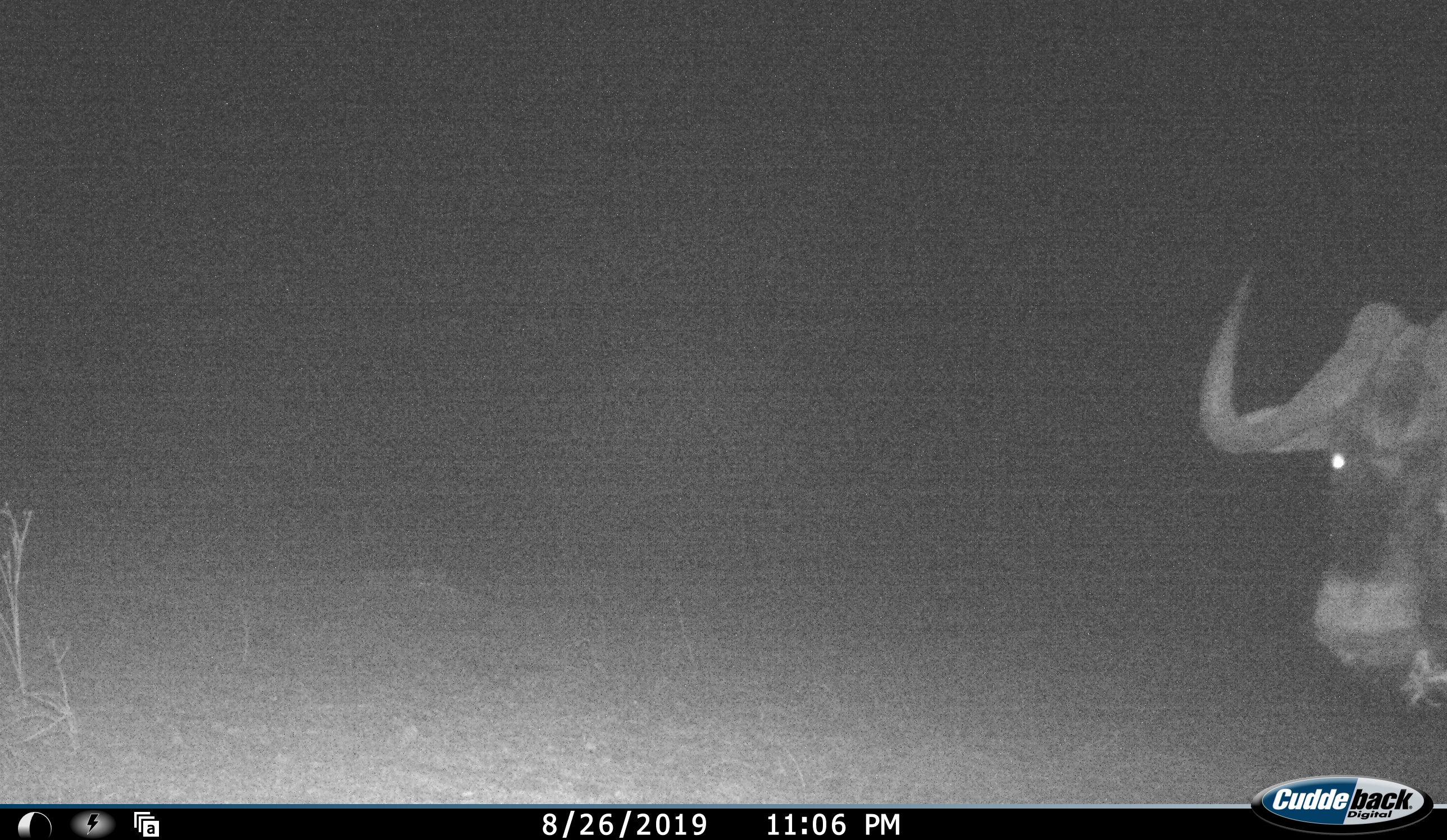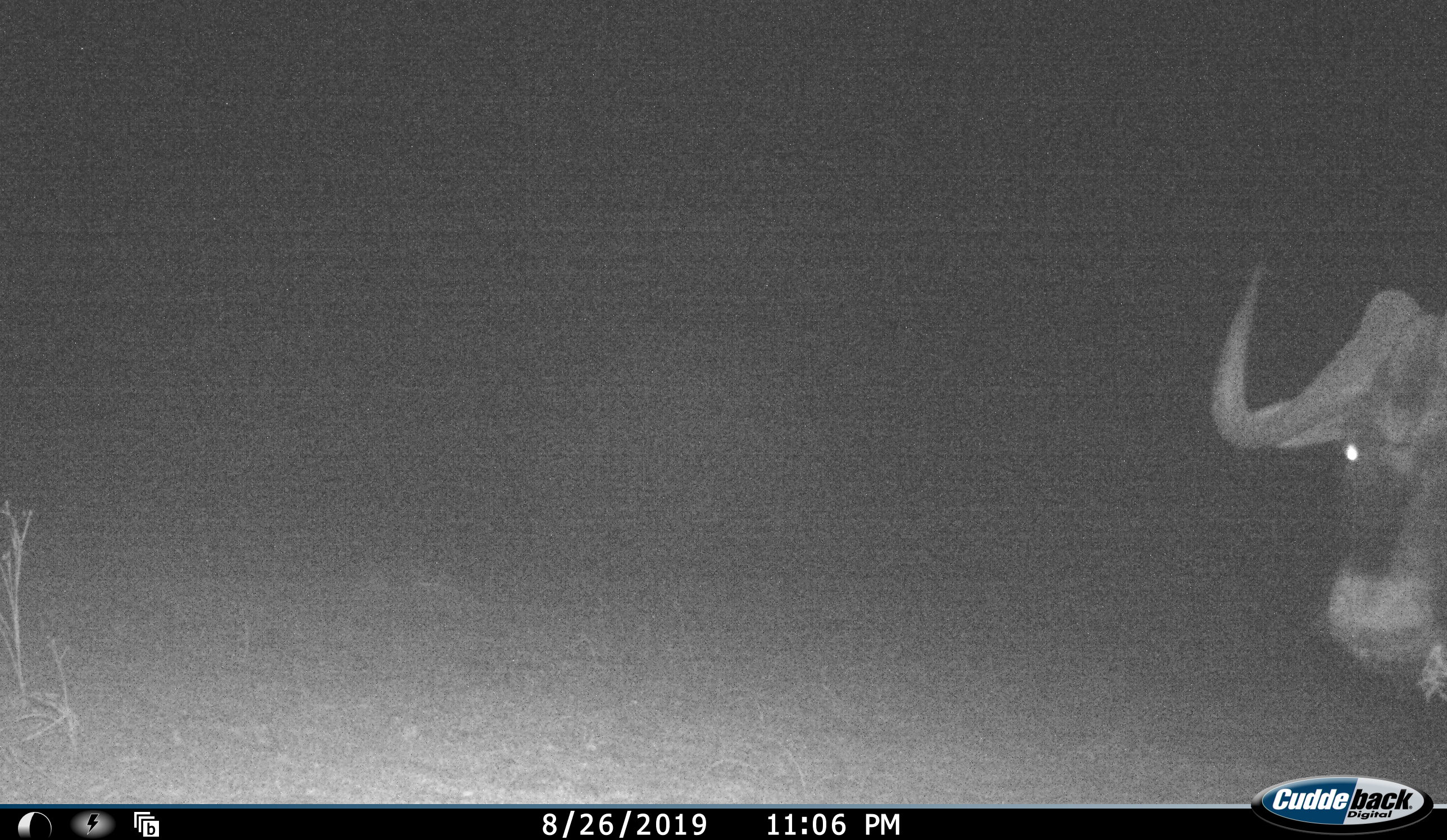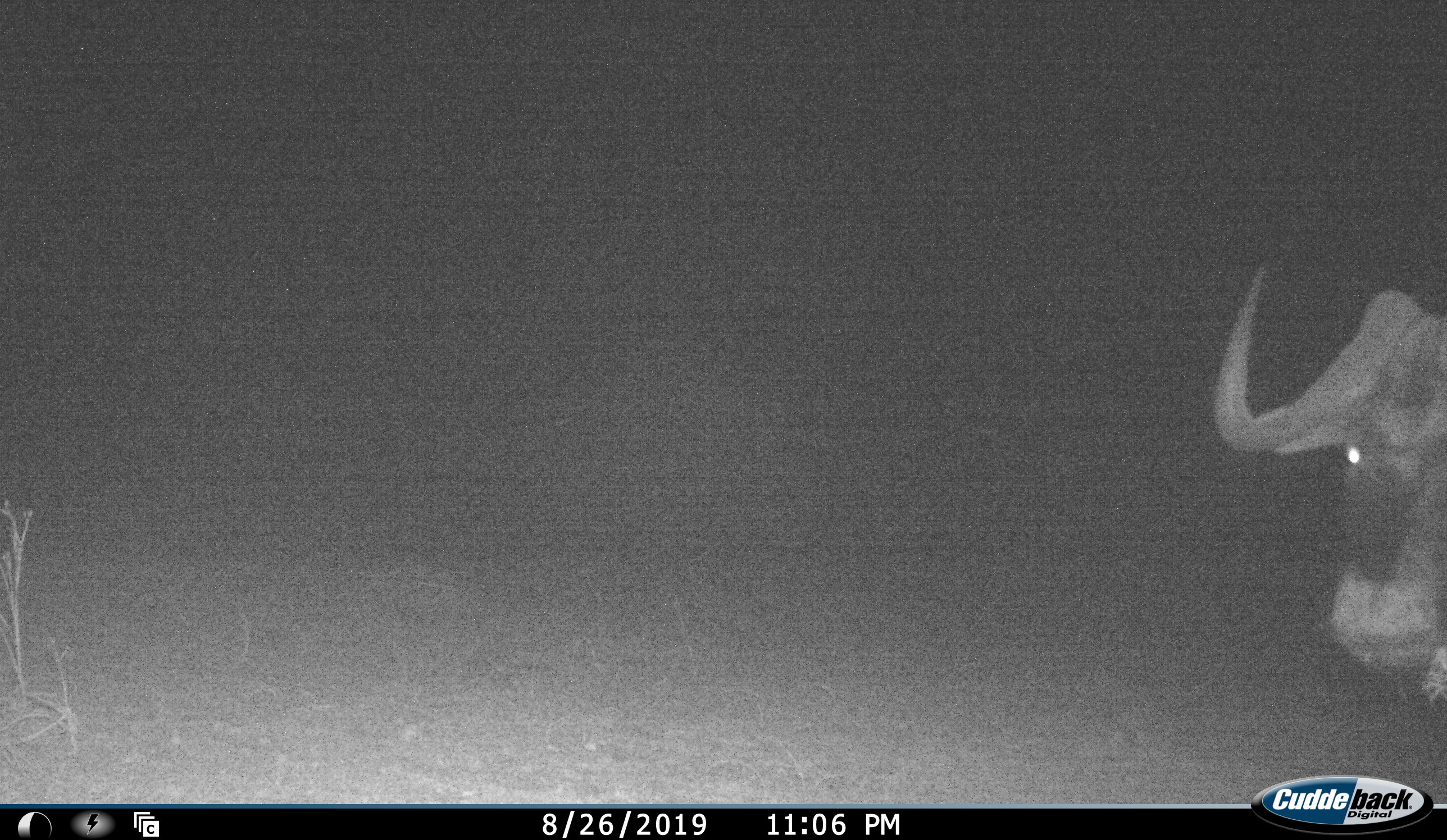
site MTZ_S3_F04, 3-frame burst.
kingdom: Animalia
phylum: Chordata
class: Mammalia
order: Artiodactyla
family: Bovidae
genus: Connochaetes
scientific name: Connochaetes gnou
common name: black wildebeest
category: wildebeestblack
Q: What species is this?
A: Wildebeestblack (black wildebeest) (Connochaetes gnou).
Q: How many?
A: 1.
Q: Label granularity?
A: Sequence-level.